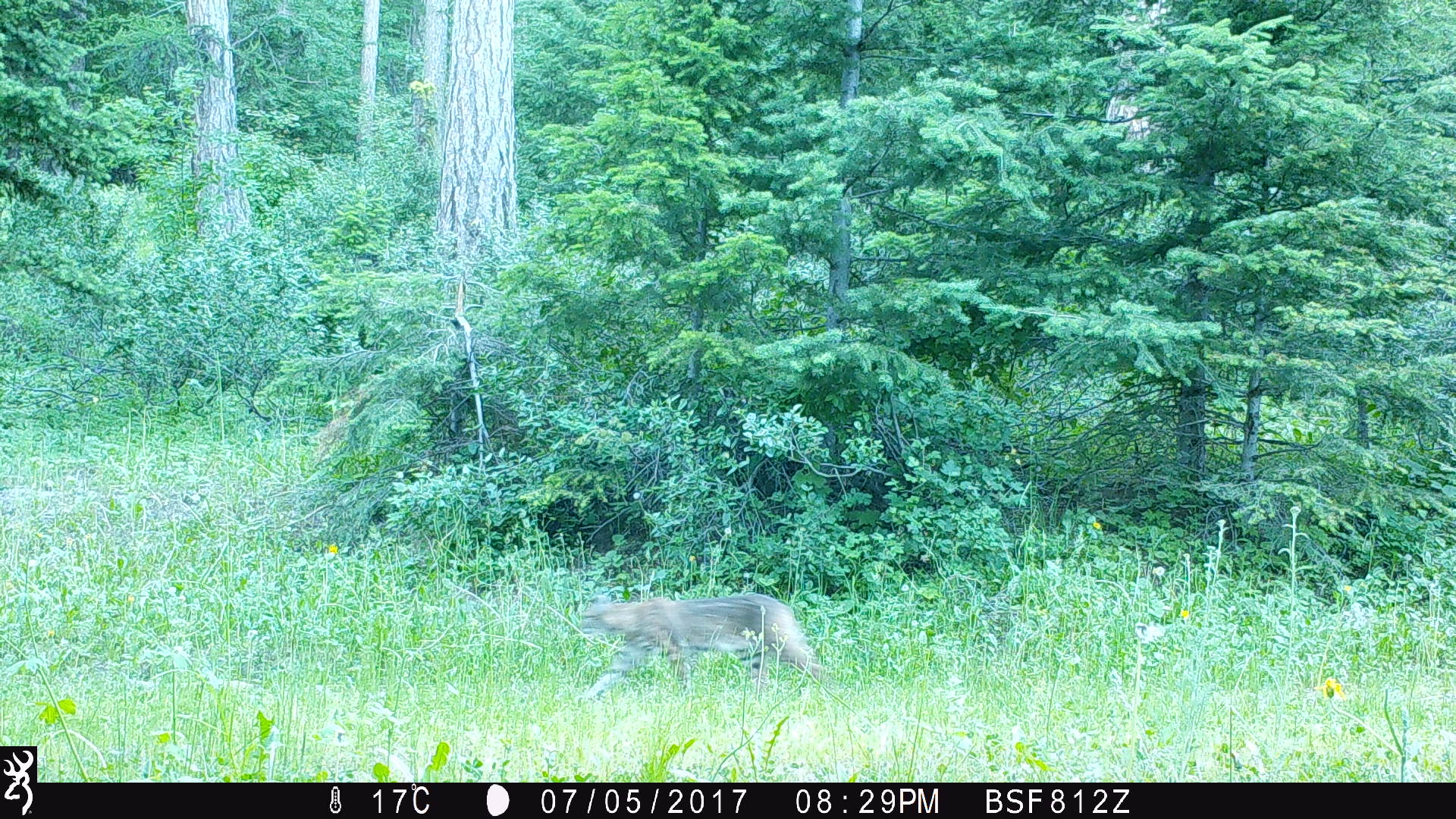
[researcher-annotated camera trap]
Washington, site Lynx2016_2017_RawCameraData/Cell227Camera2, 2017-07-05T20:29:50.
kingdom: Animalia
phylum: Chordata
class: Mammalia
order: Carnivora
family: Felidae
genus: Lynx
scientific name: Lynx rufus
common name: bobcat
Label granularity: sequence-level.